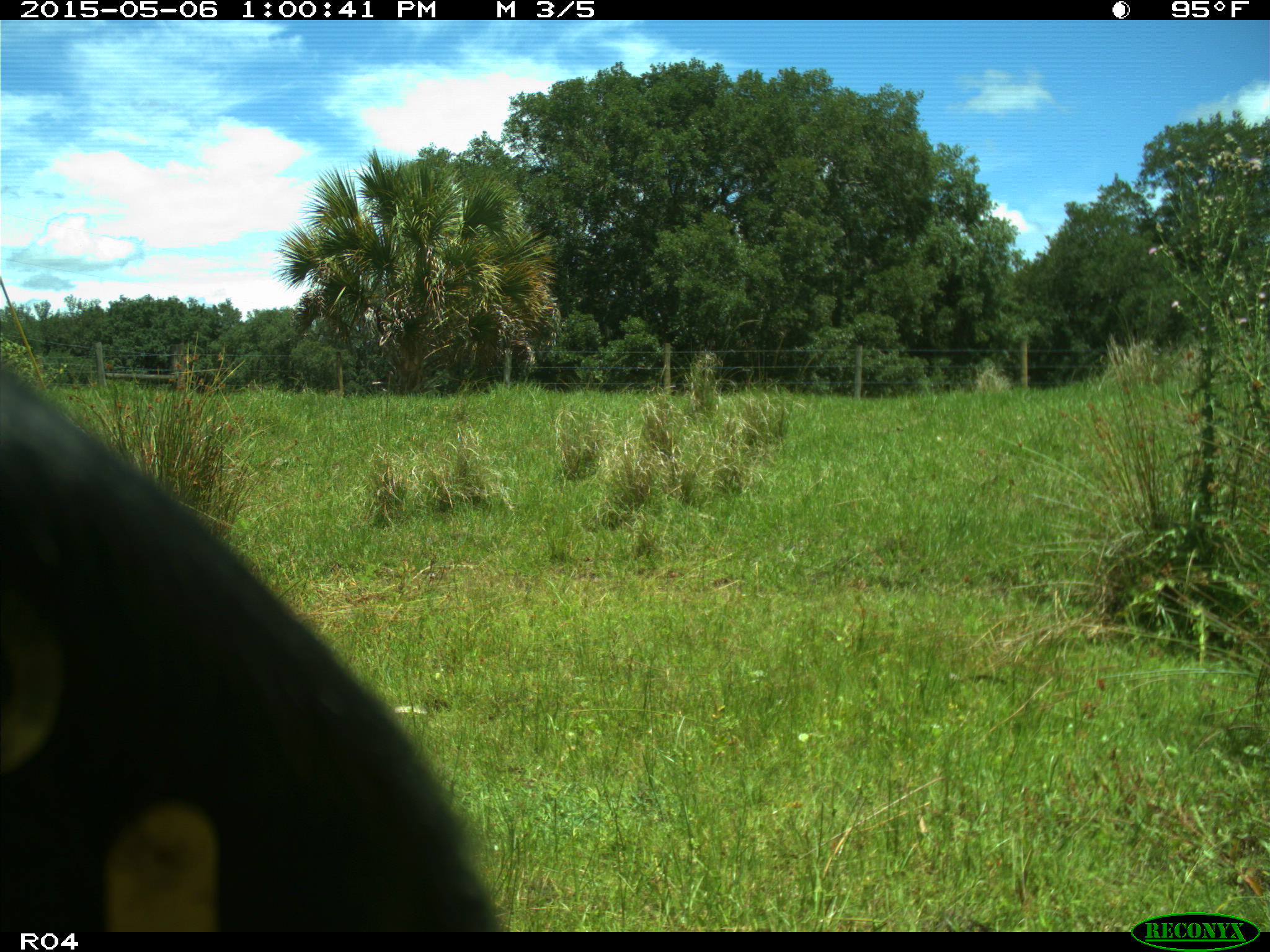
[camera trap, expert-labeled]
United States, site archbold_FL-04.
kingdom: Animalia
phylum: Chordata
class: Mammalia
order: Artiodactyla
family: Bovidae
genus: Bos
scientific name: Bos taurus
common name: domestic cow